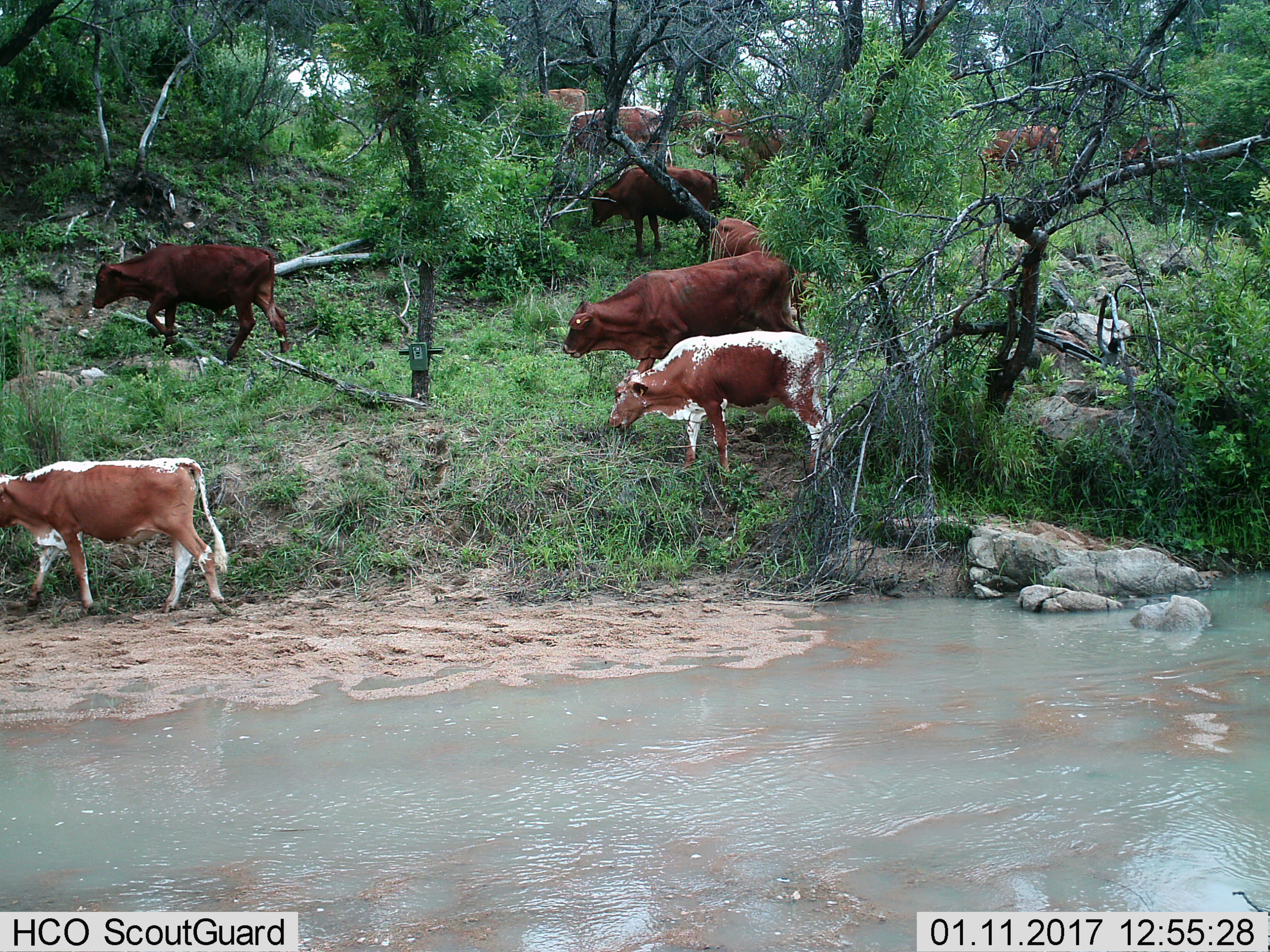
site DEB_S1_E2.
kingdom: Animalia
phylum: Chordata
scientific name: Vertebrata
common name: domestic animal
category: domesticanimal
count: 11-50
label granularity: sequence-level